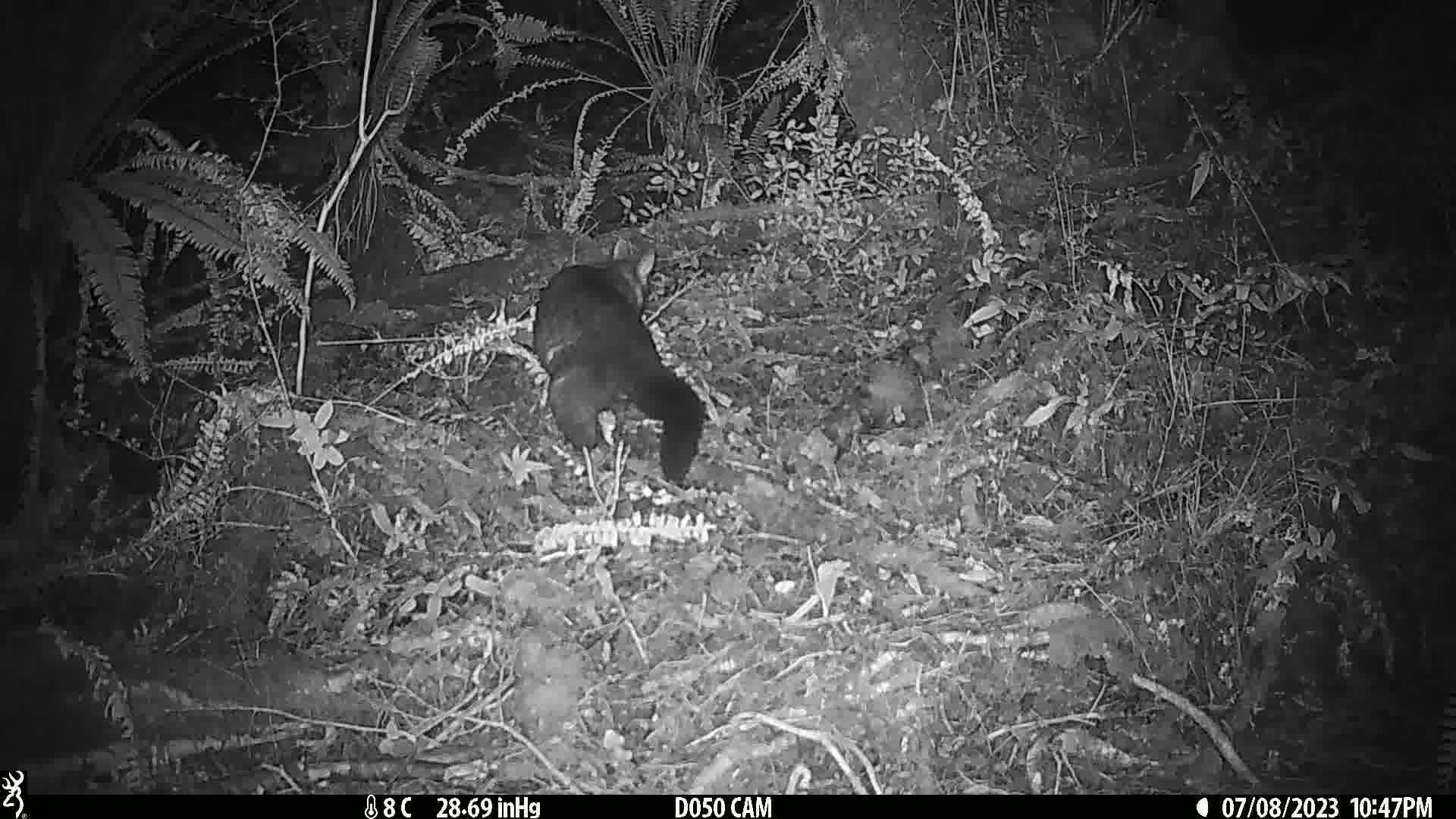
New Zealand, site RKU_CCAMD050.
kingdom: Animalia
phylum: Chordata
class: Mammalia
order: Diprotodontia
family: Phalangeridae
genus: Trichosurus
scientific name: Trichosurus vulpecula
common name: common brushtail possum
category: possum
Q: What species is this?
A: Possum (common brushtail possum) (Trichosurus vulpecula).